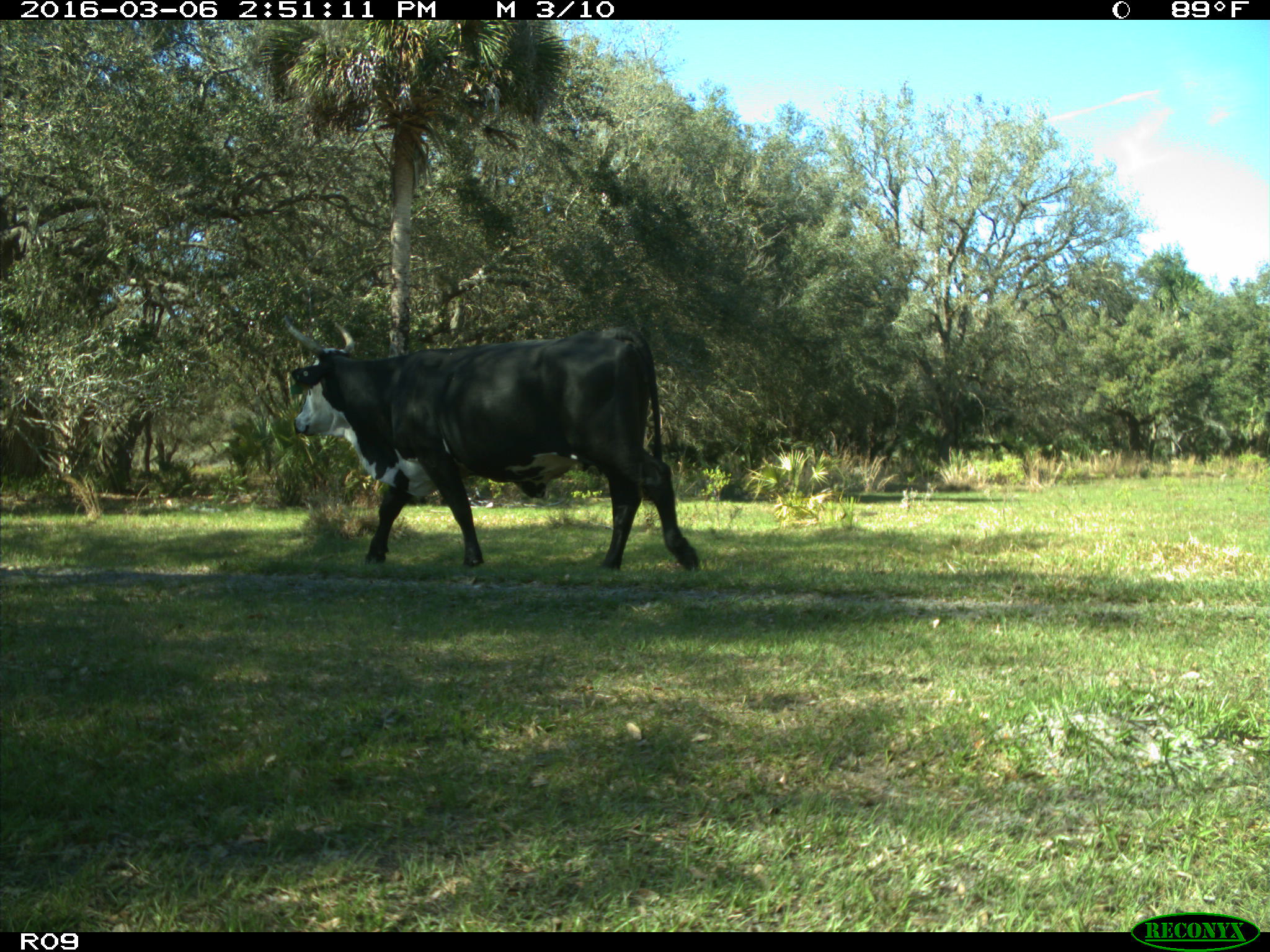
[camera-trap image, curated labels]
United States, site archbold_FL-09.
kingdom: Animalia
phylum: Chordata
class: Mammalia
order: Artiodactyla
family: Bovidae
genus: Bos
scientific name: Bos taurus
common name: domestic cow